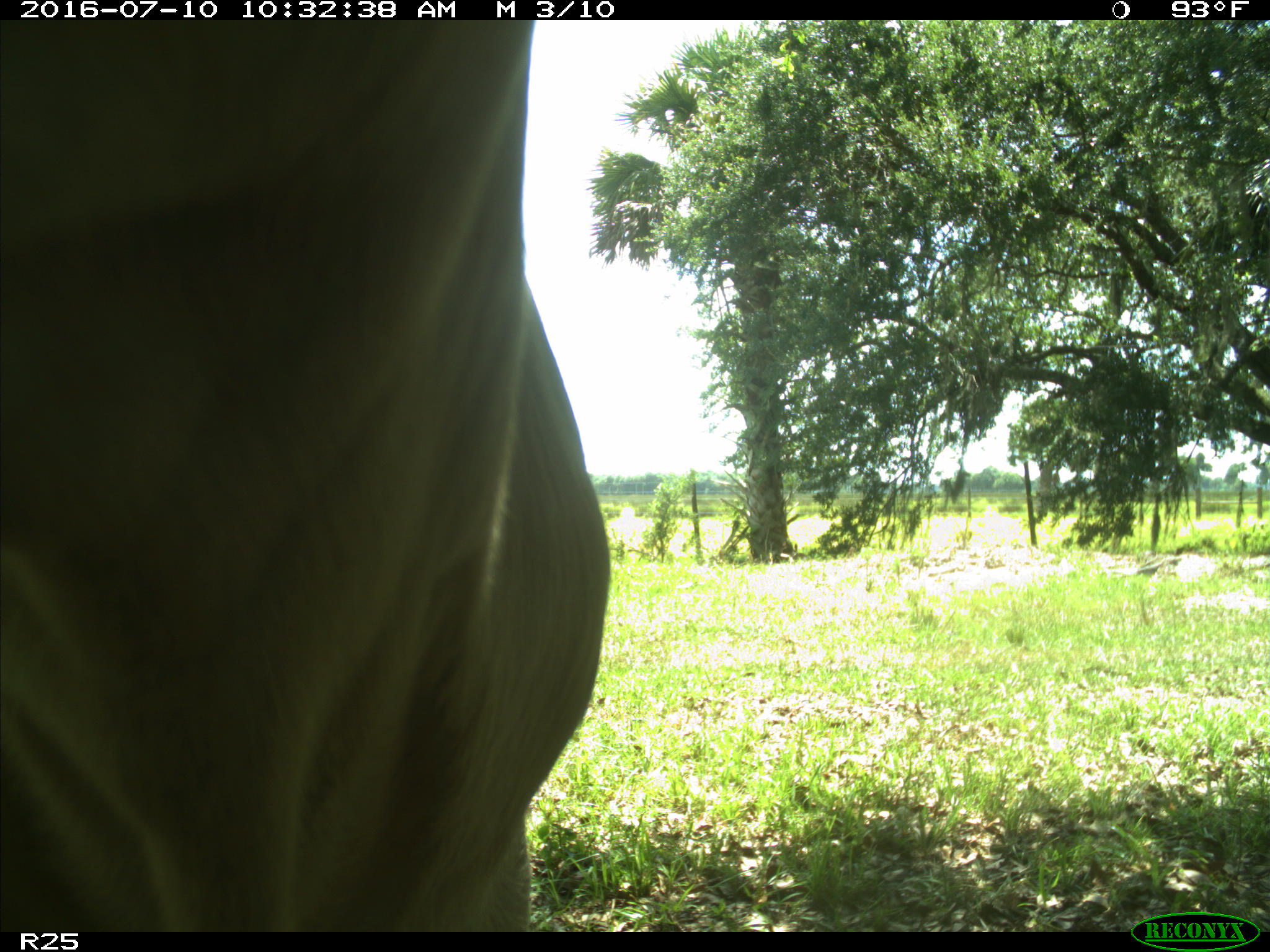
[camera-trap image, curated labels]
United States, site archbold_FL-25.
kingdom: Animalia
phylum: Chordata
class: Mammalia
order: Artiodactyla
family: Bovidae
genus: Bos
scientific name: Bos taurus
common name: domestic cow